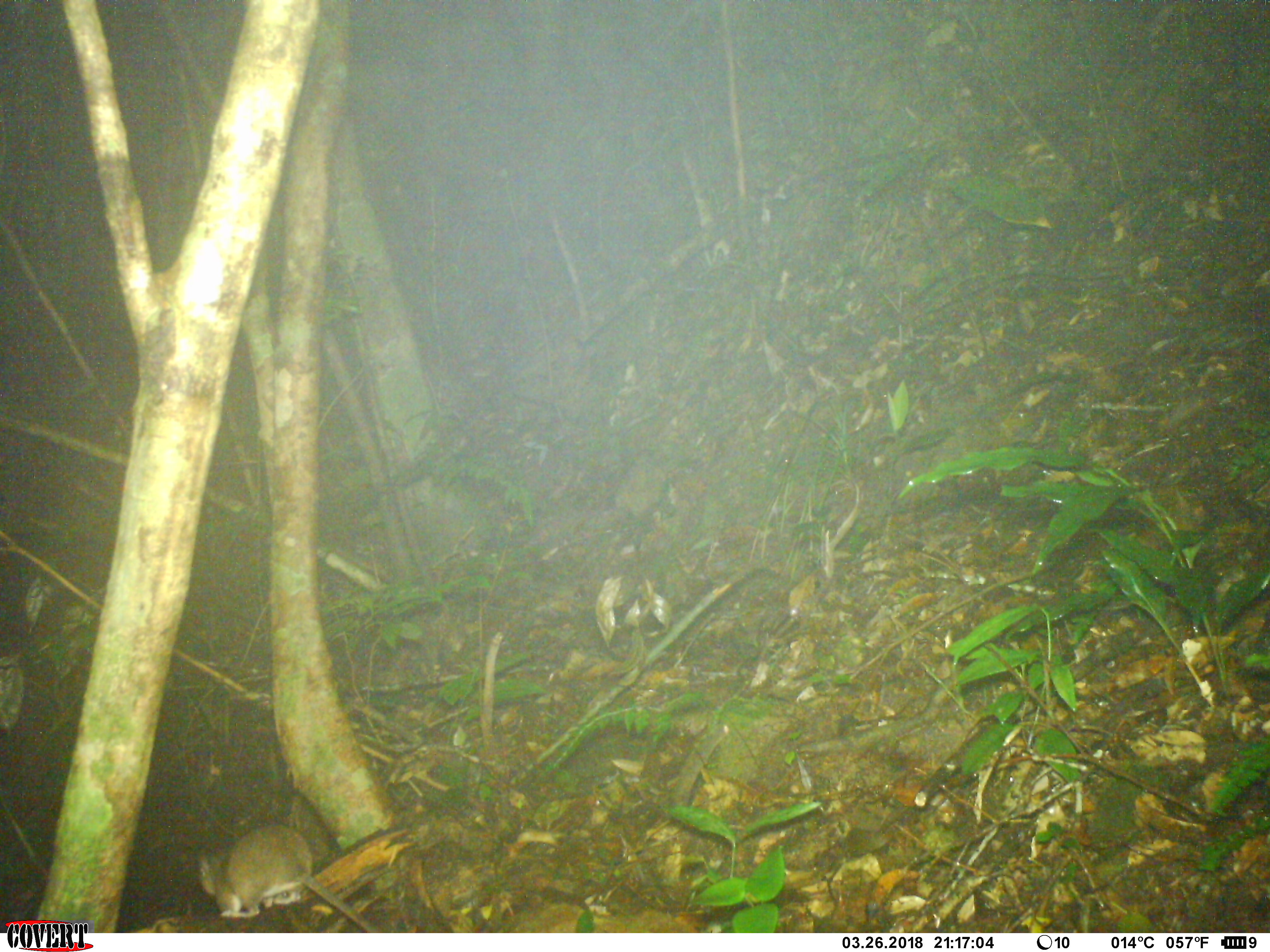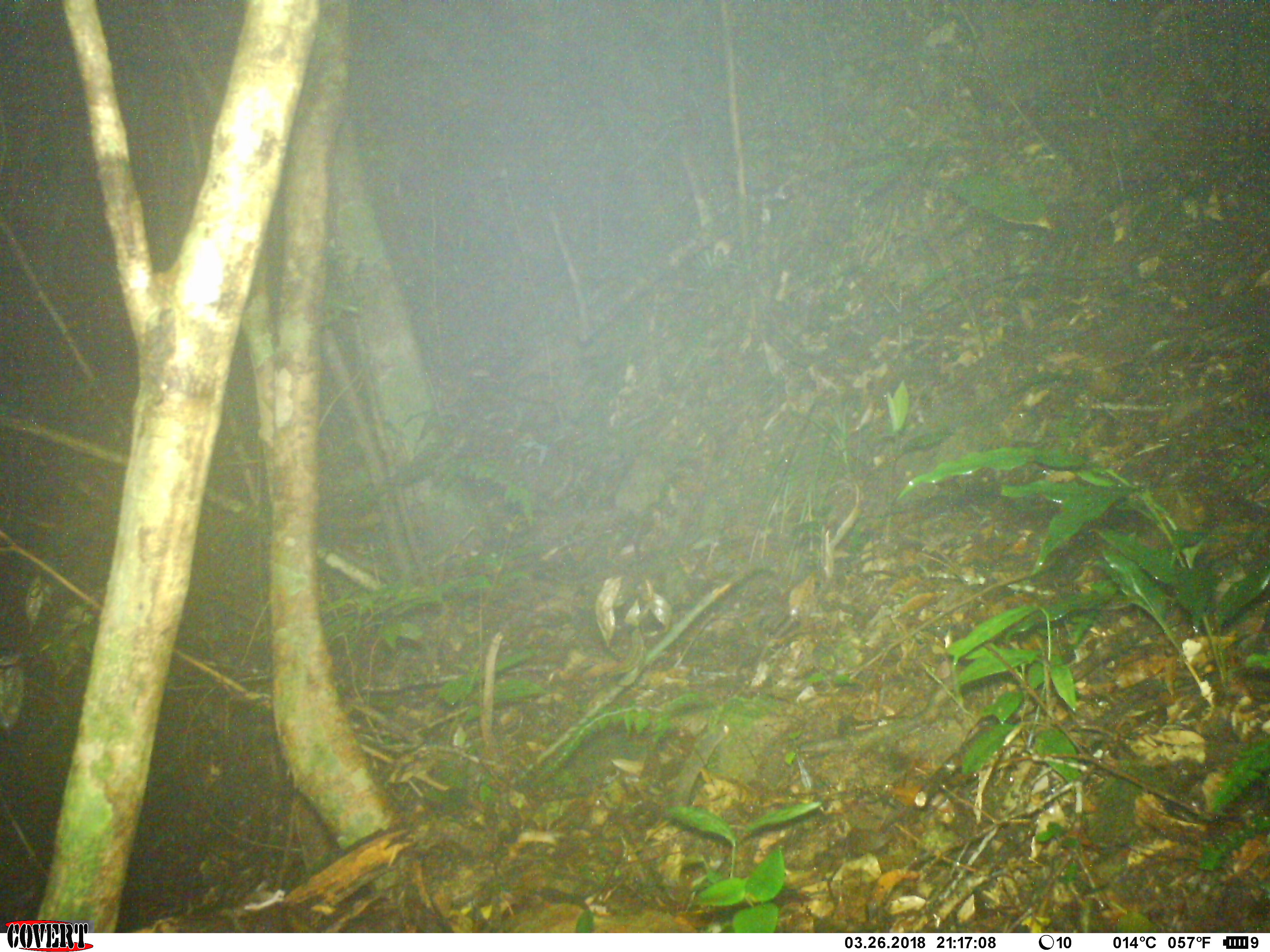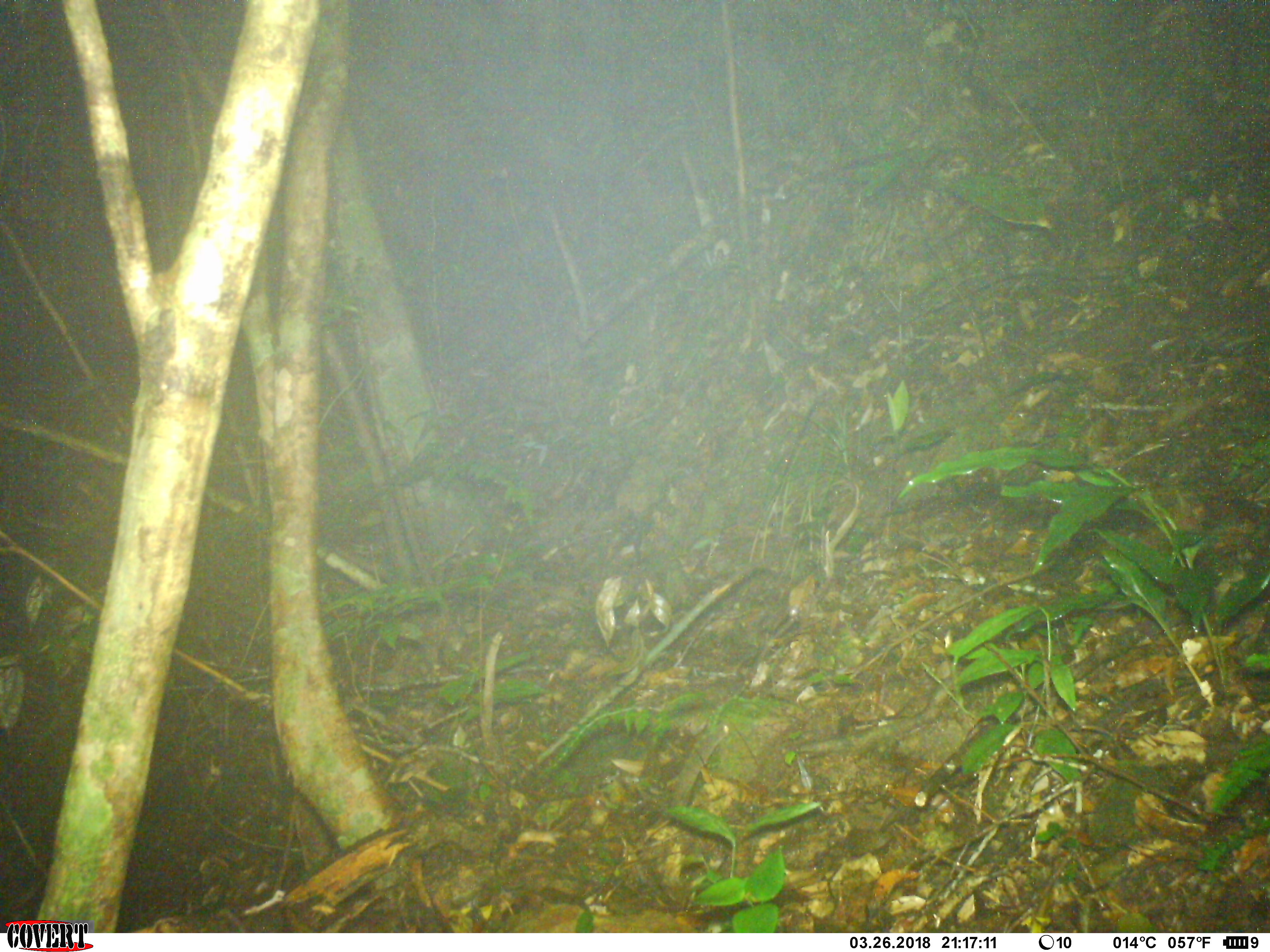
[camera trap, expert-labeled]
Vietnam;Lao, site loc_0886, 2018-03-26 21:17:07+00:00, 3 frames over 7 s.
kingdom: Animalia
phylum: Chordata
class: Mammalia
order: Rodentia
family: Muridae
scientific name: Muridae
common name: old-world mice and rats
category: unidentified murid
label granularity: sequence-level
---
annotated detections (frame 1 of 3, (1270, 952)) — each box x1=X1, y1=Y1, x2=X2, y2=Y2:
unidentified murid: x1=196, y1=821, x2=381, y2=933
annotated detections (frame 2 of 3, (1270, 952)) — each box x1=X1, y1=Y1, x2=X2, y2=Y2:
unidentified murid: x1=235, y1=878, x2=288, y2=913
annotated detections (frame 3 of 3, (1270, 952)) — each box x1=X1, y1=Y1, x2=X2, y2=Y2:
unidentified murid: x1=237, y1=877, x2=288, y2=920